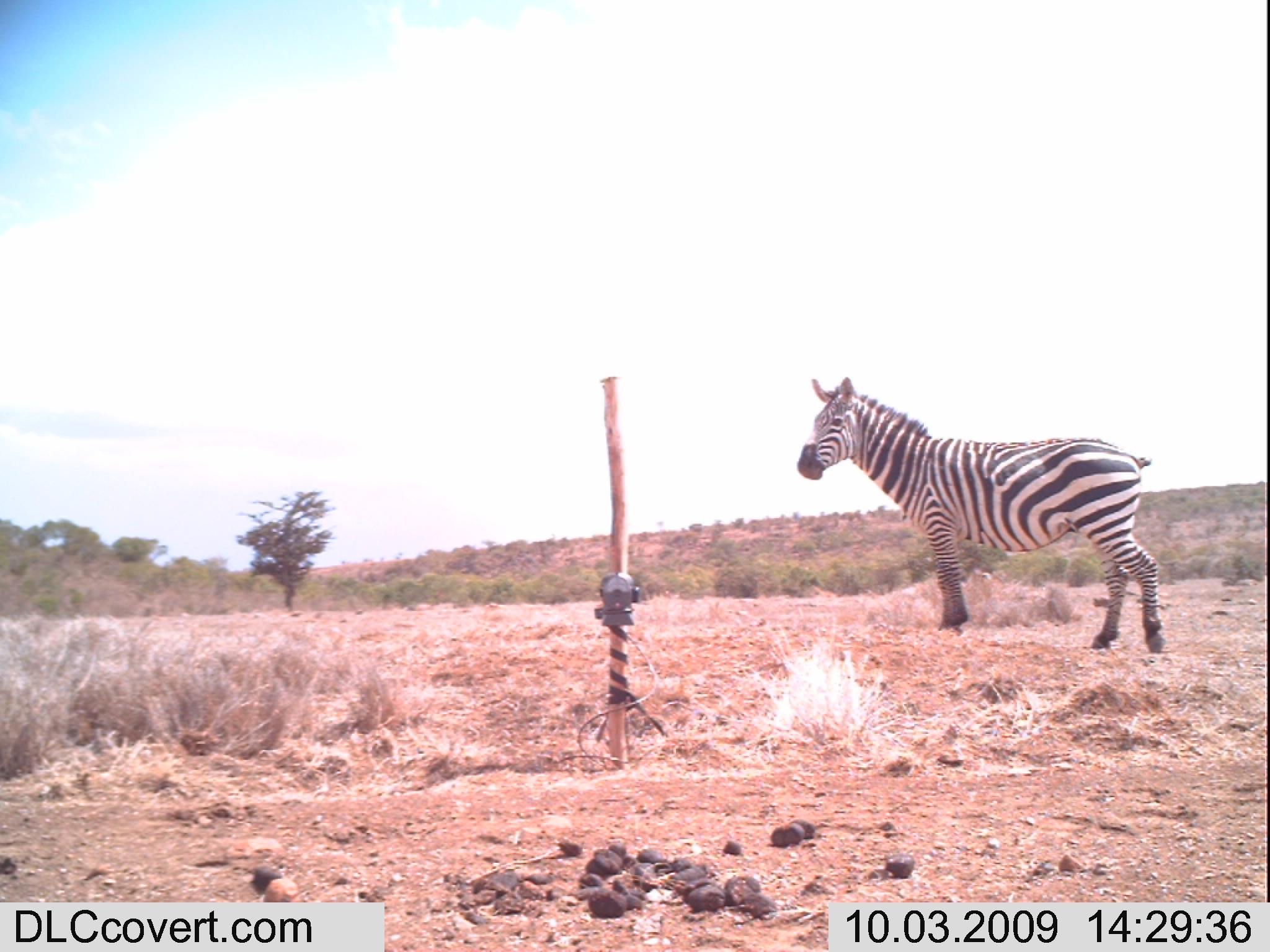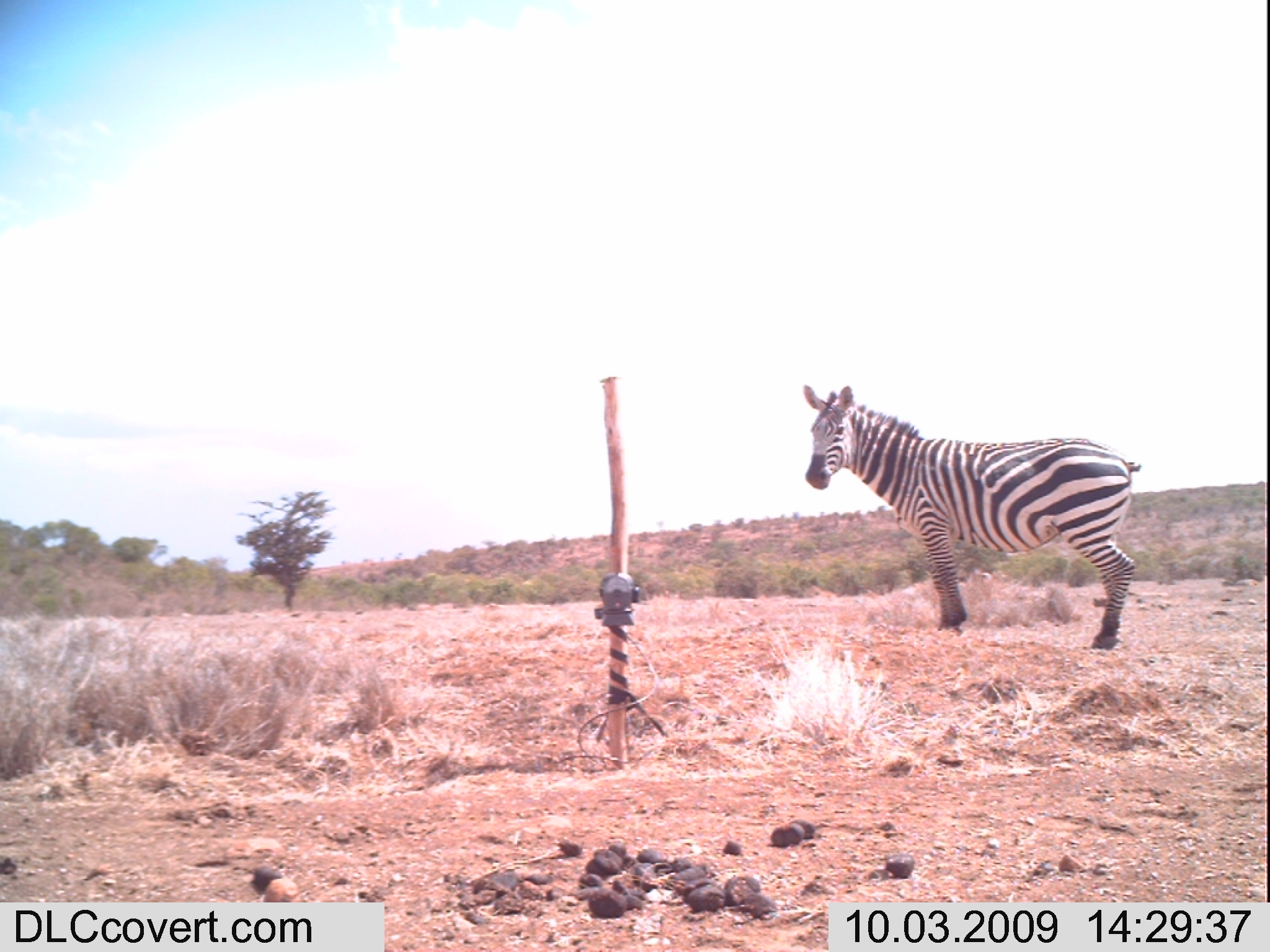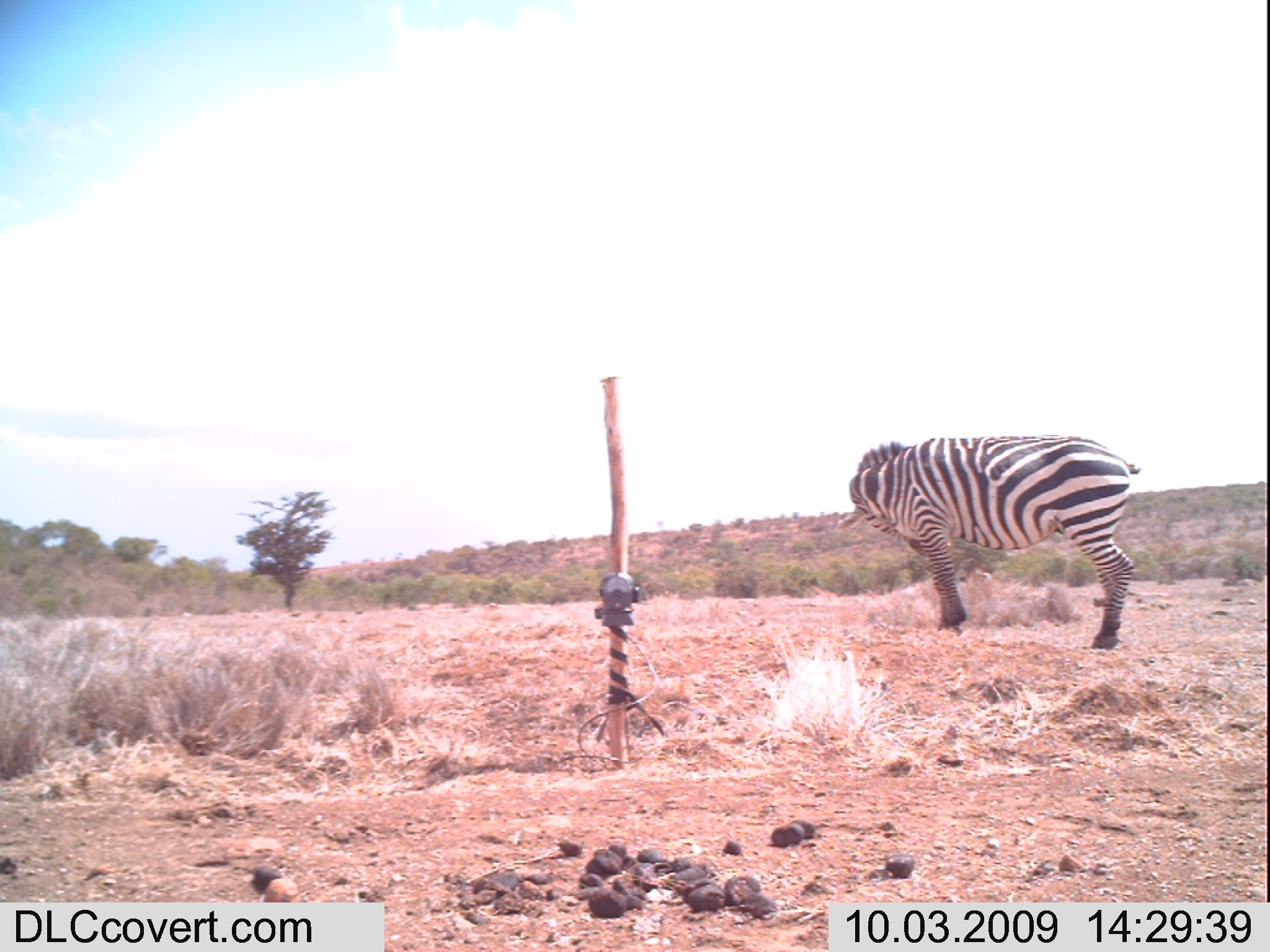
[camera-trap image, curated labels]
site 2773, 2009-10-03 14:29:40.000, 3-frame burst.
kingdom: Animalia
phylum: Chordata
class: Mammalia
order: Perissodactyla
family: Equidae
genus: Equus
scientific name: Equus quagga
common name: plains zebra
Equus quagga (plains zebra), count 1.